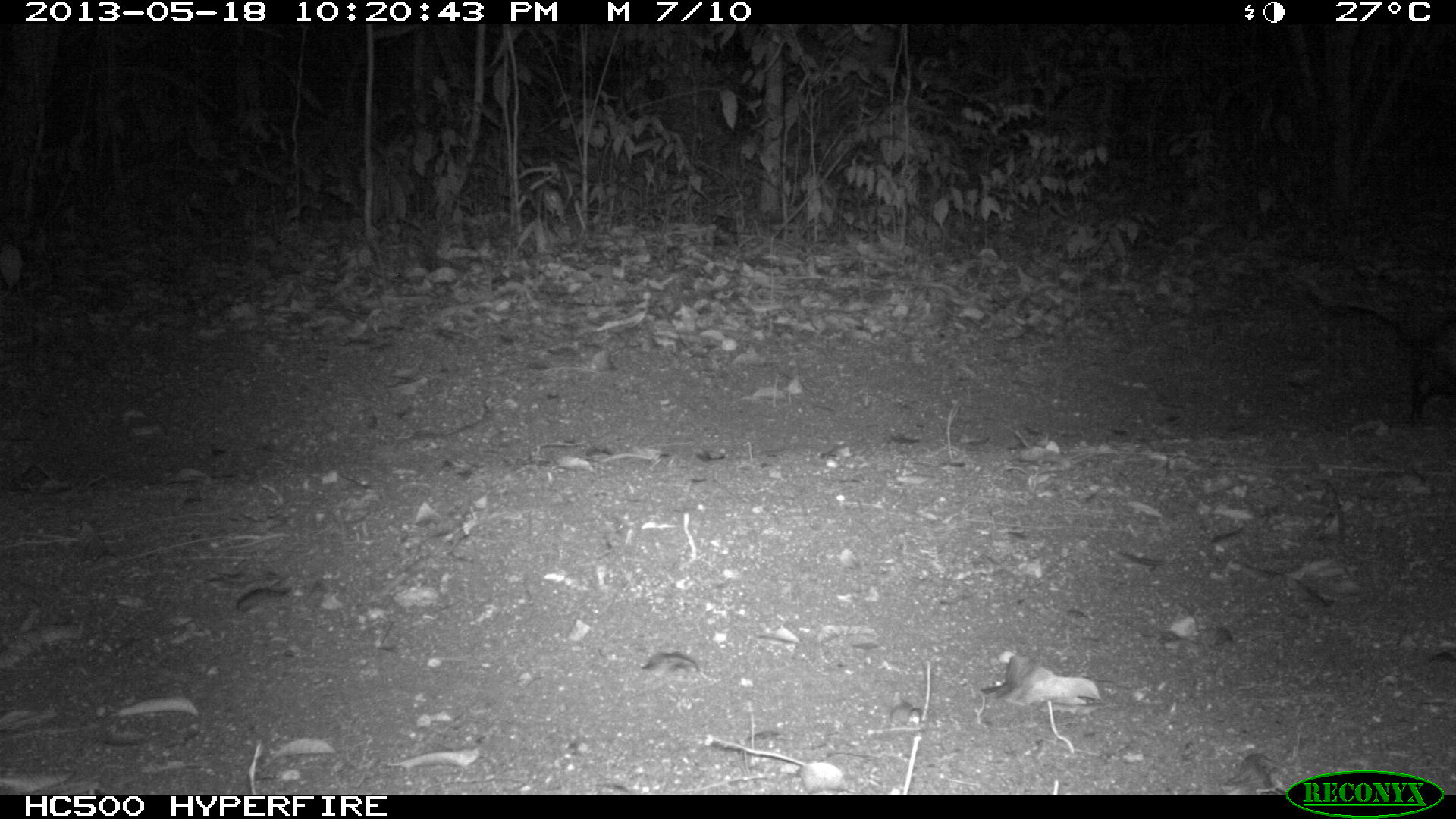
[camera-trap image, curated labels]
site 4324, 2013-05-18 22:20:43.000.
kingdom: Animalia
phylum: Chordata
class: Mammalia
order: Didelphimorphia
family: Didelphidae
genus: Didelphis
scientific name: Didelphis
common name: american opossums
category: didelphis sp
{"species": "didelphis sp (american opossums) (Didelphis)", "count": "1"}